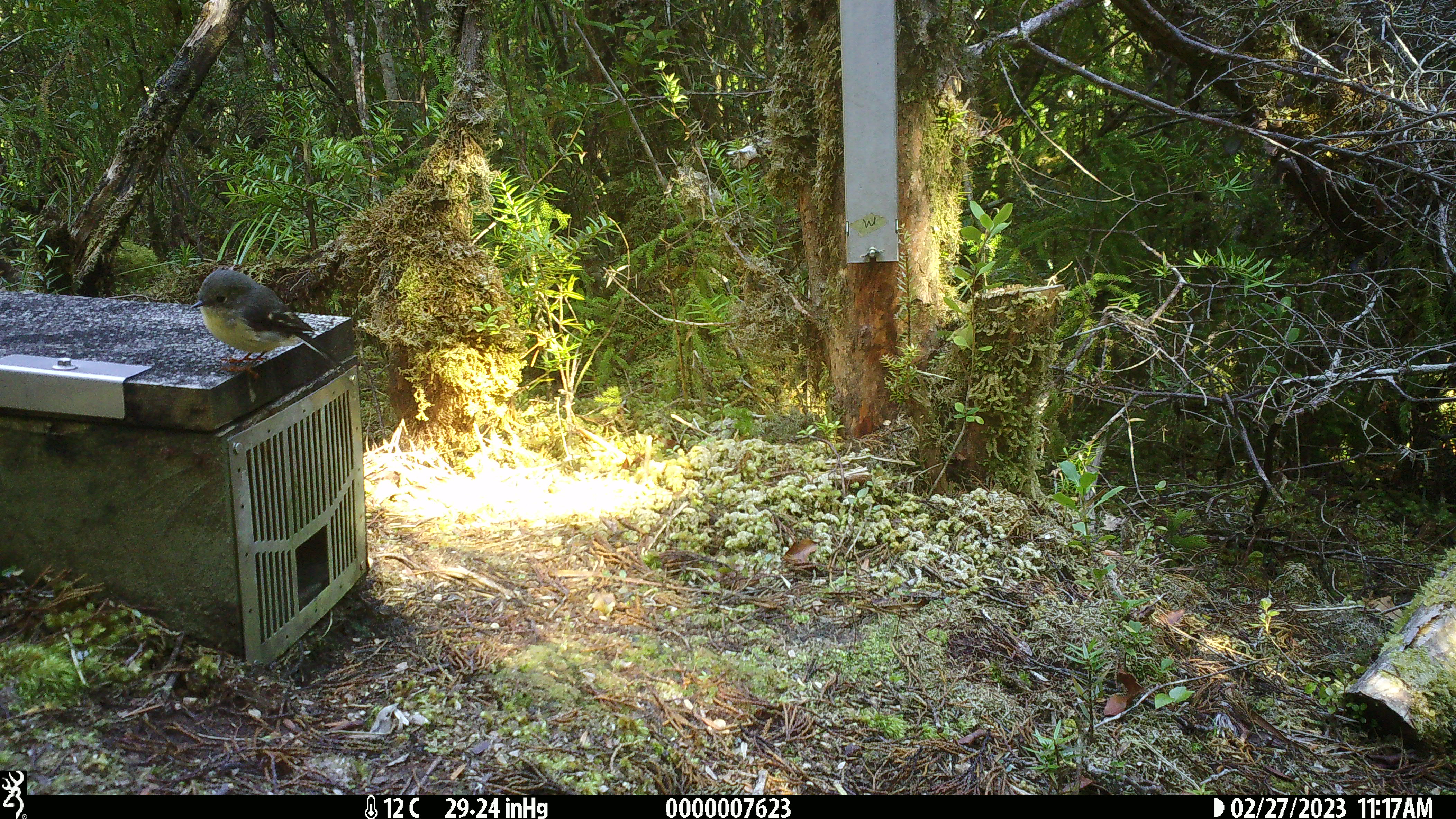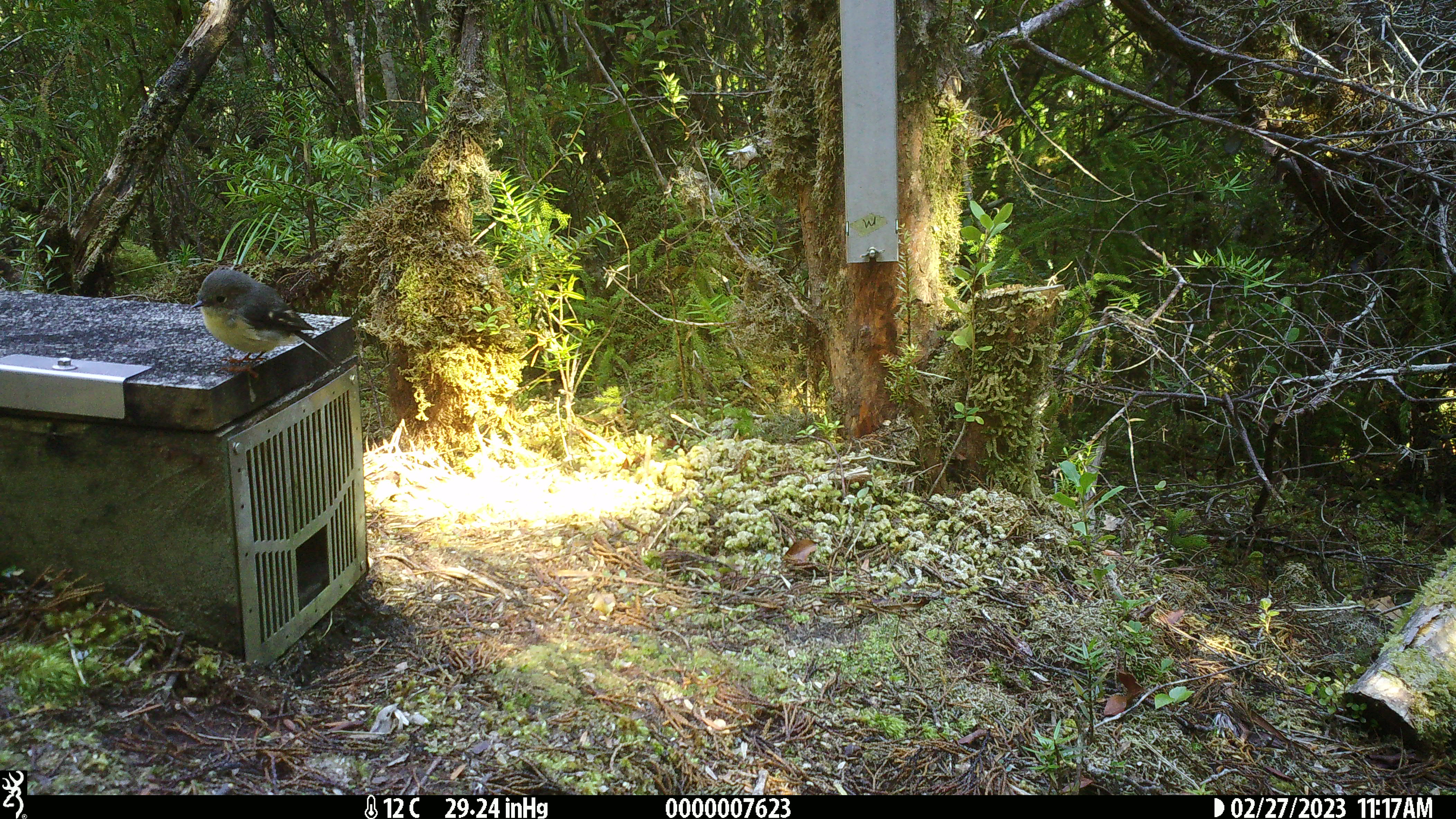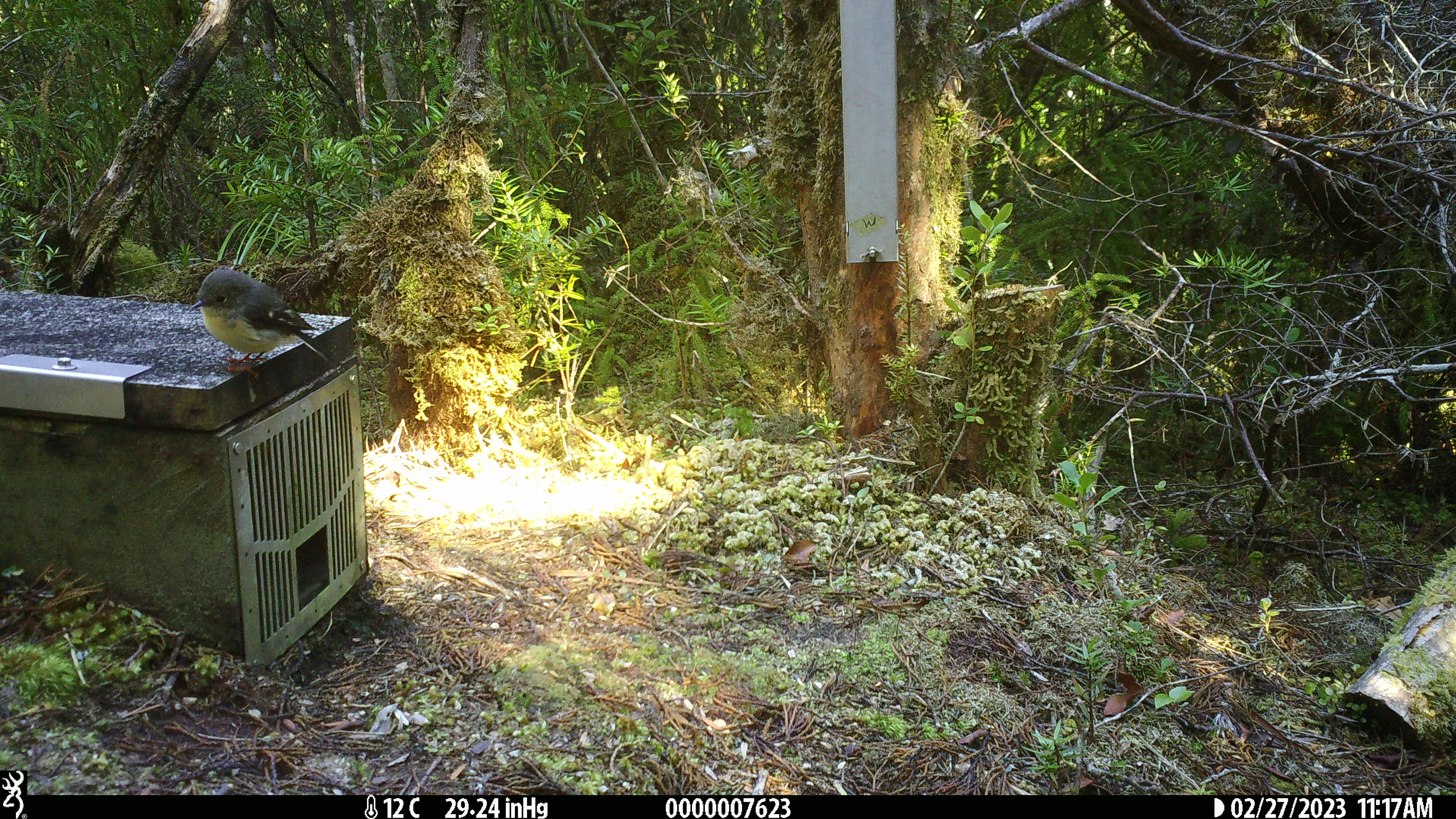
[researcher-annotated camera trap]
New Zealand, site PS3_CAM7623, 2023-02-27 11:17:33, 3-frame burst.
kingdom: Animalia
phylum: Chordata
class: Aves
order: Passeriformes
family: Petroicidae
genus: Petroica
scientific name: Petroica macrocephala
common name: tomtit